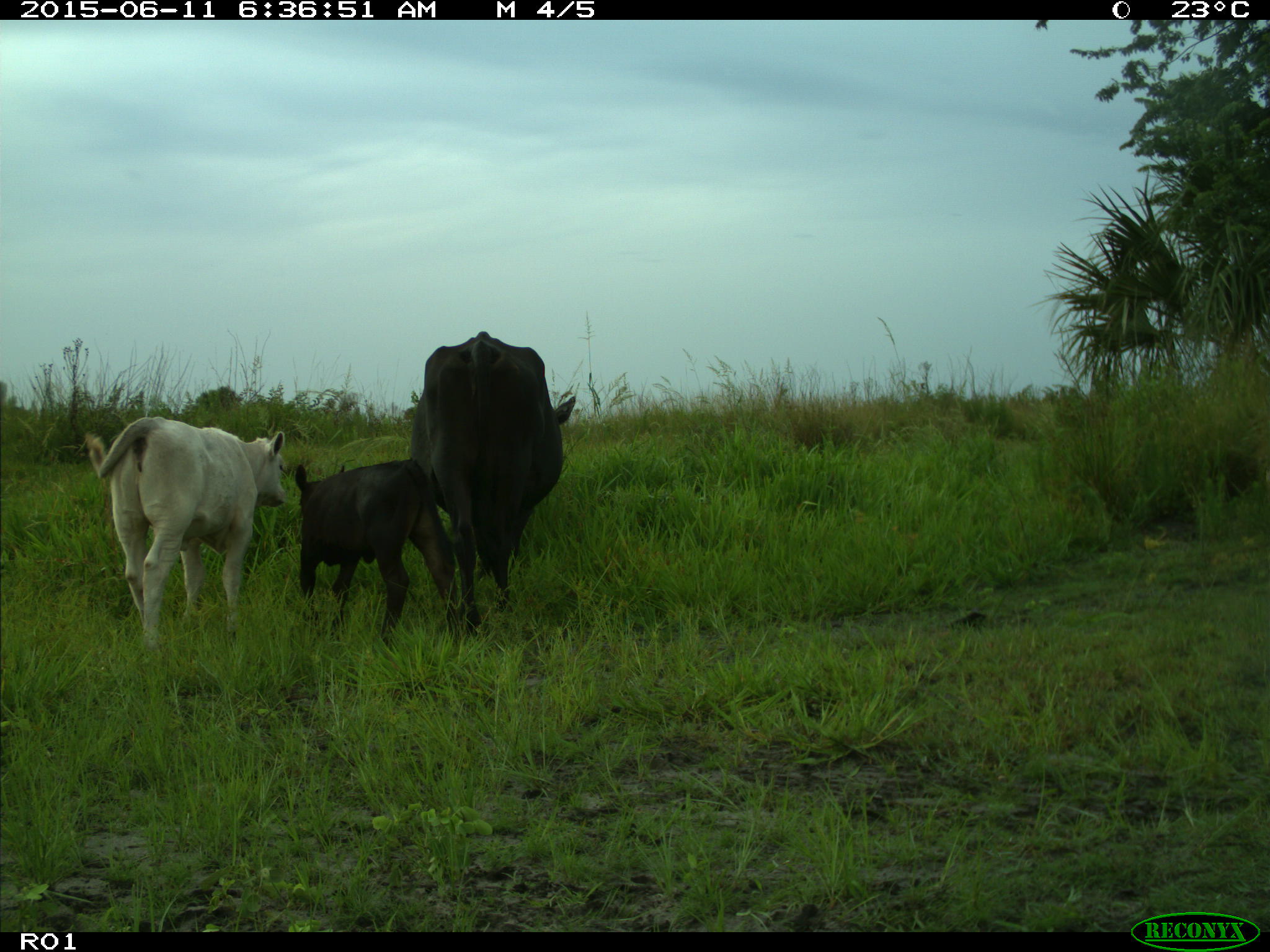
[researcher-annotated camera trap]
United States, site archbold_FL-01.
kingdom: Animalia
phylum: Chordata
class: Mammalia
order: Artiodactyla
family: Bovidae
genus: Bos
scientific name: Bos taurus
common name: domestic cow